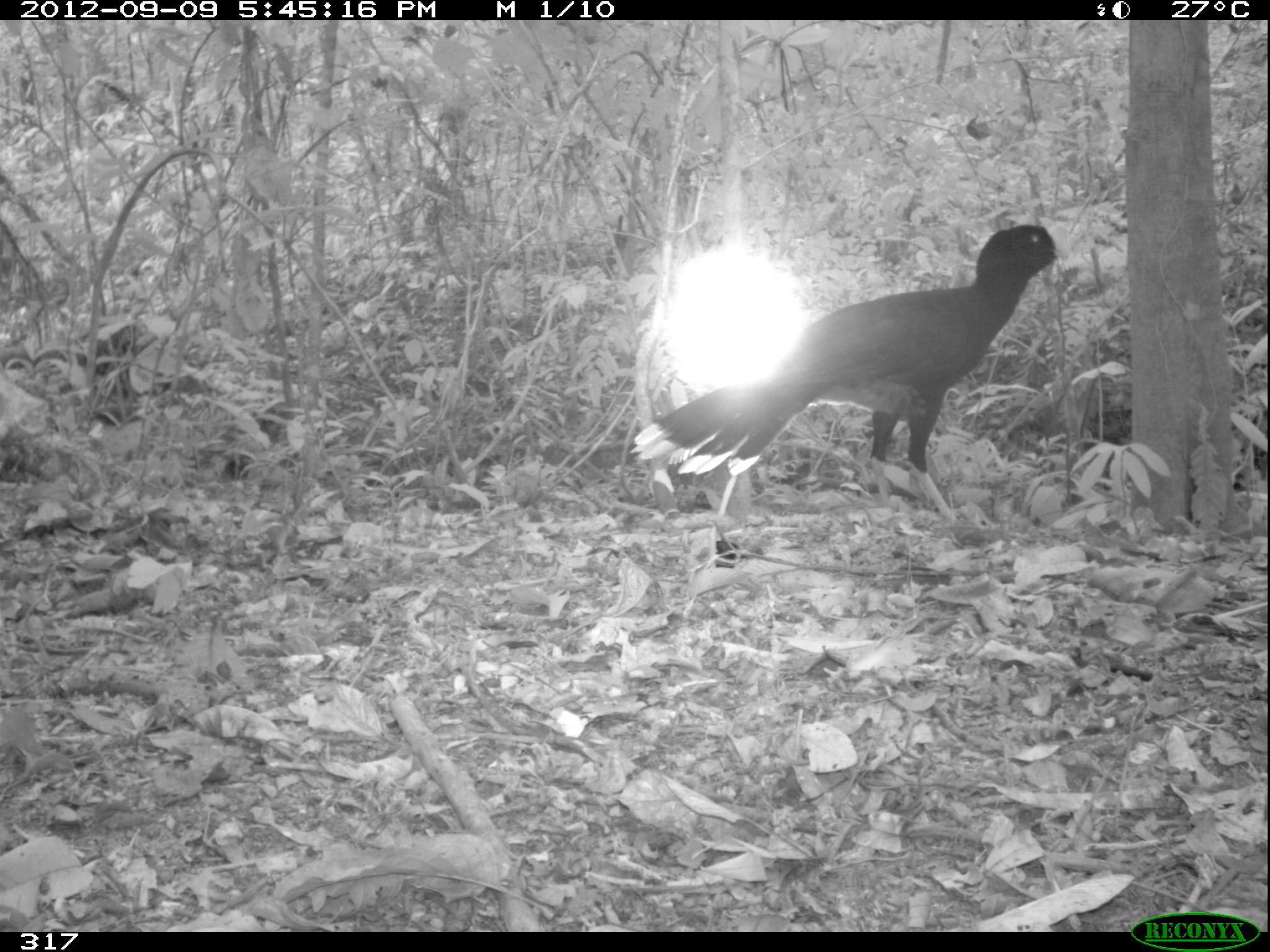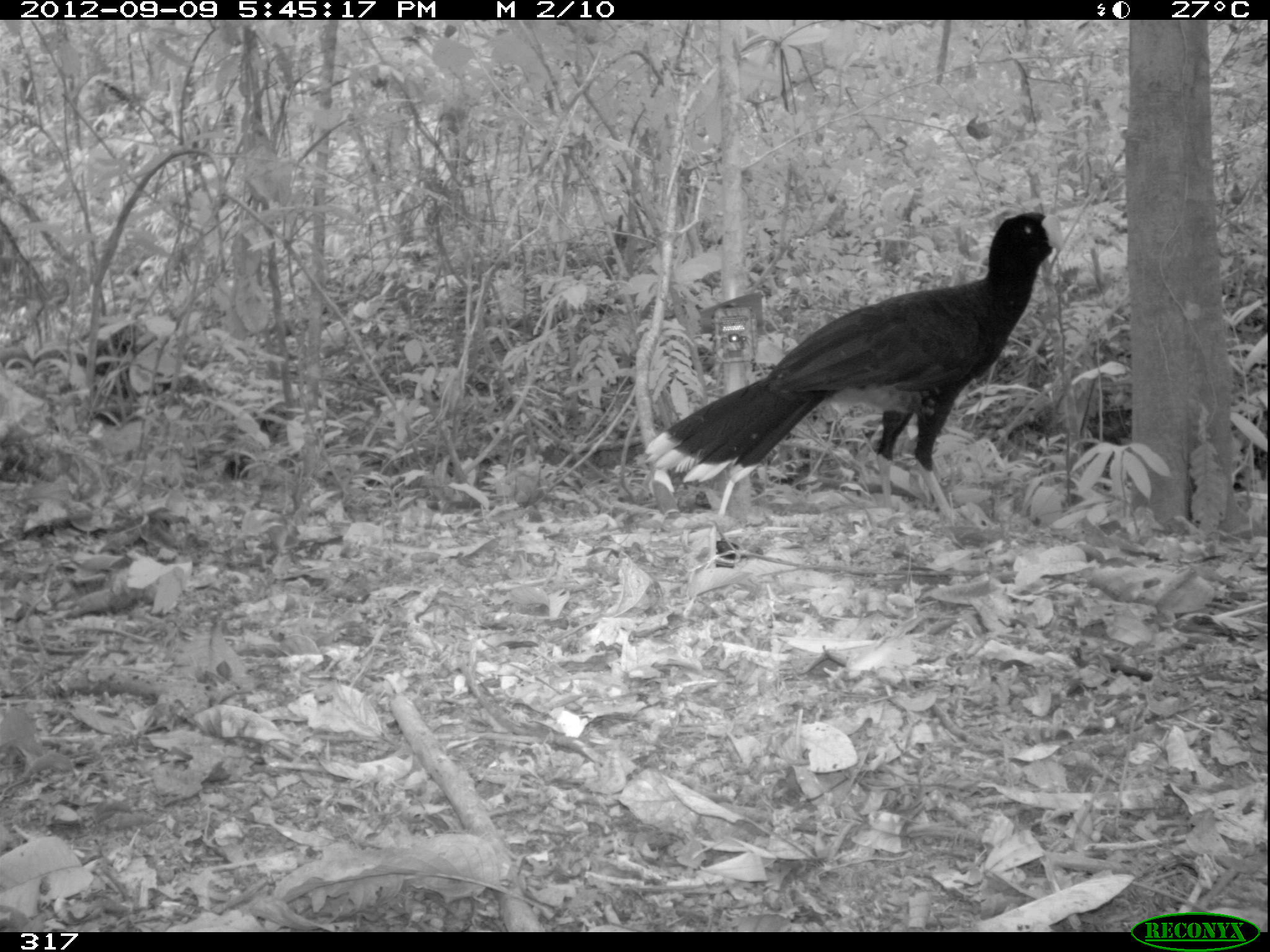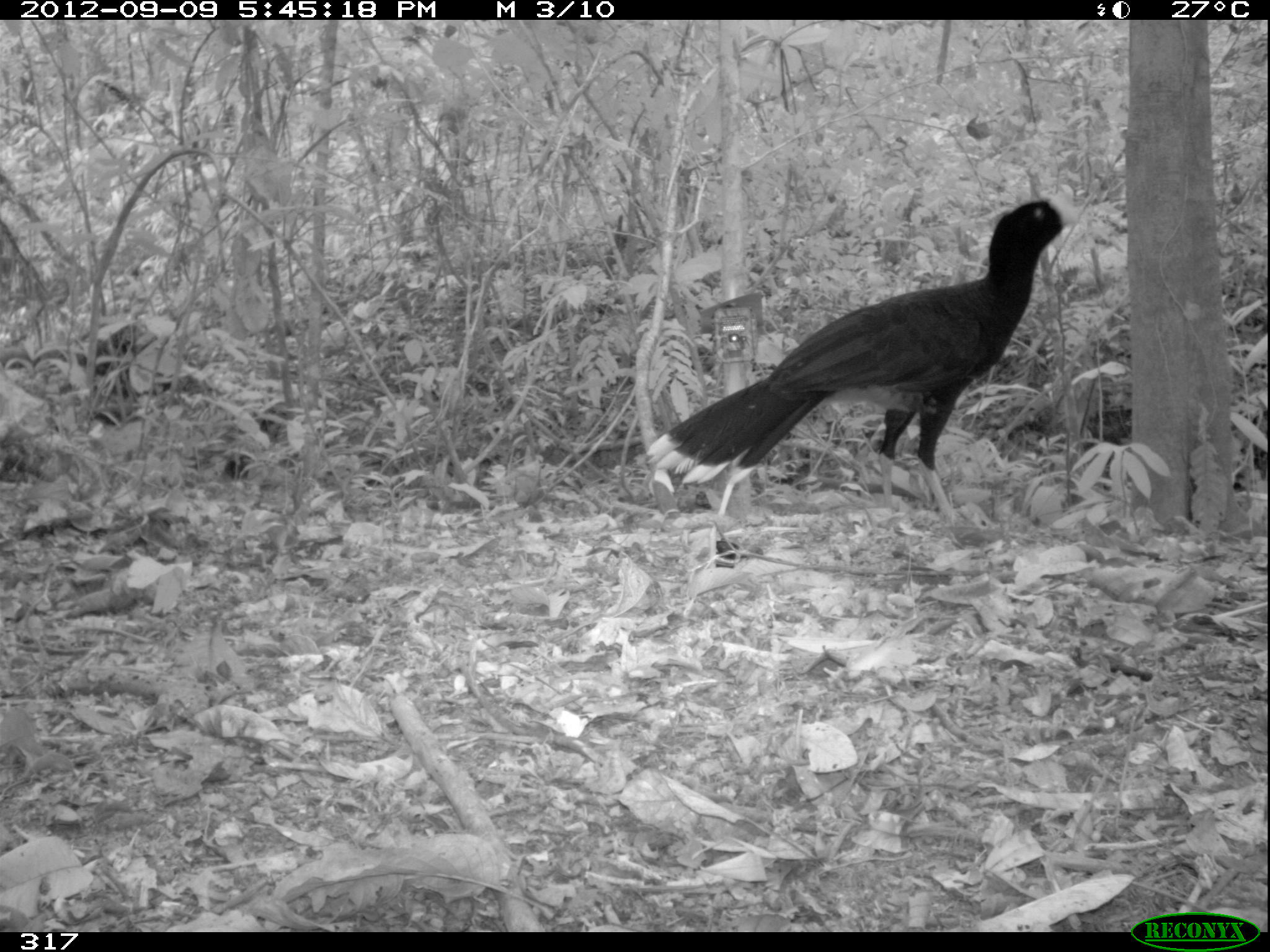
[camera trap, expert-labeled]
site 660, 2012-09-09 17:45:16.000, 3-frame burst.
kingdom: Animalia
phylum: Chordata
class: Aves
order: Galliformes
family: Cracidae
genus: Mitu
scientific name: Mitu tuberosum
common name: razor-billed curassow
Mitu tuberosum (razor-billed curassow).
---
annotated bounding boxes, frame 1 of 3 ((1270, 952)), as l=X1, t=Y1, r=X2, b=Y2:
mitu tuberosum: l=628, t=223, r=1070, b=520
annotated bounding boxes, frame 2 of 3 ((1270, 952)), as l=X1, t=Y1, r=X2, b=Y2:
mitu tuberosum: l=640, t=210, r=1063, b=524